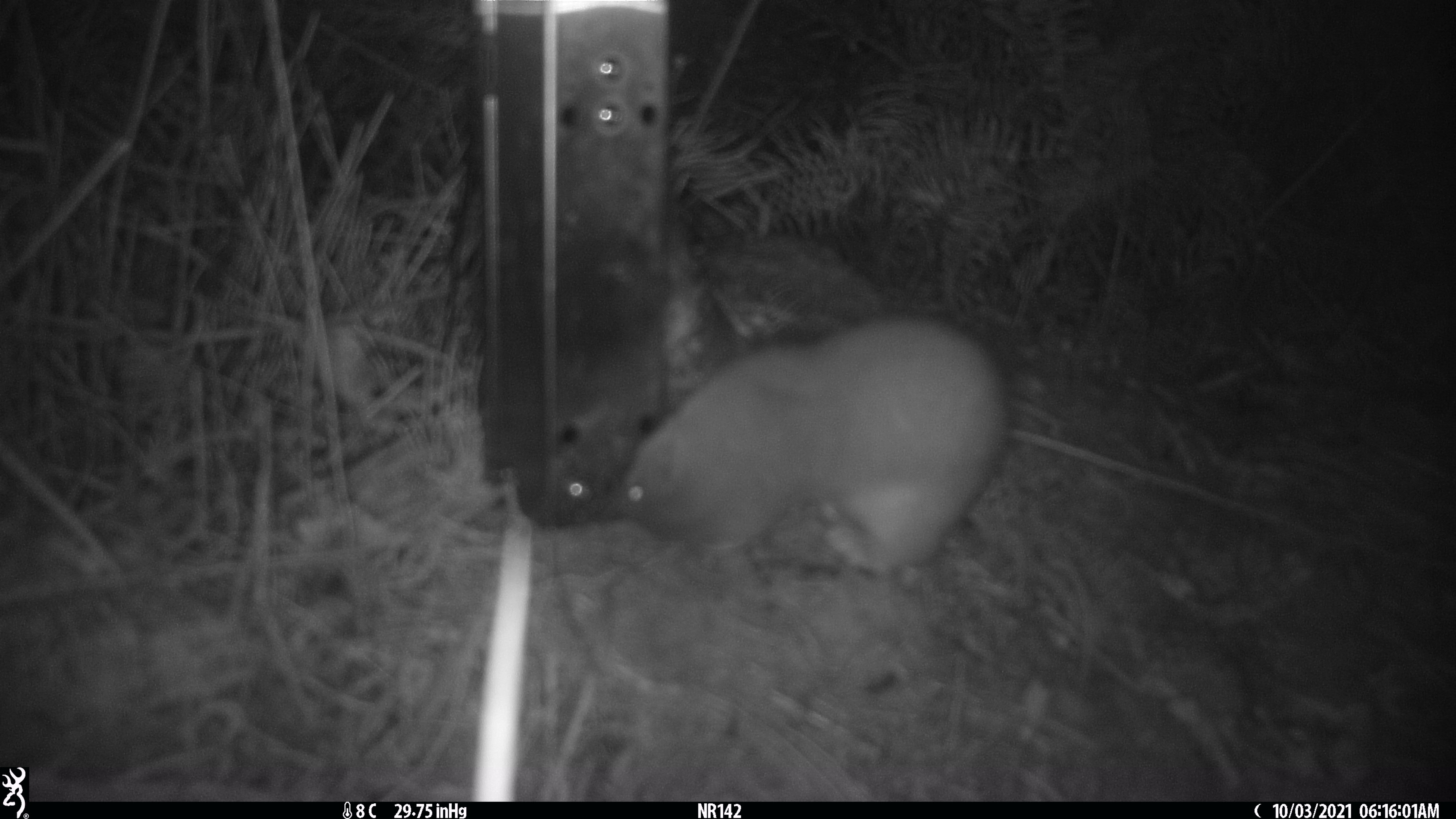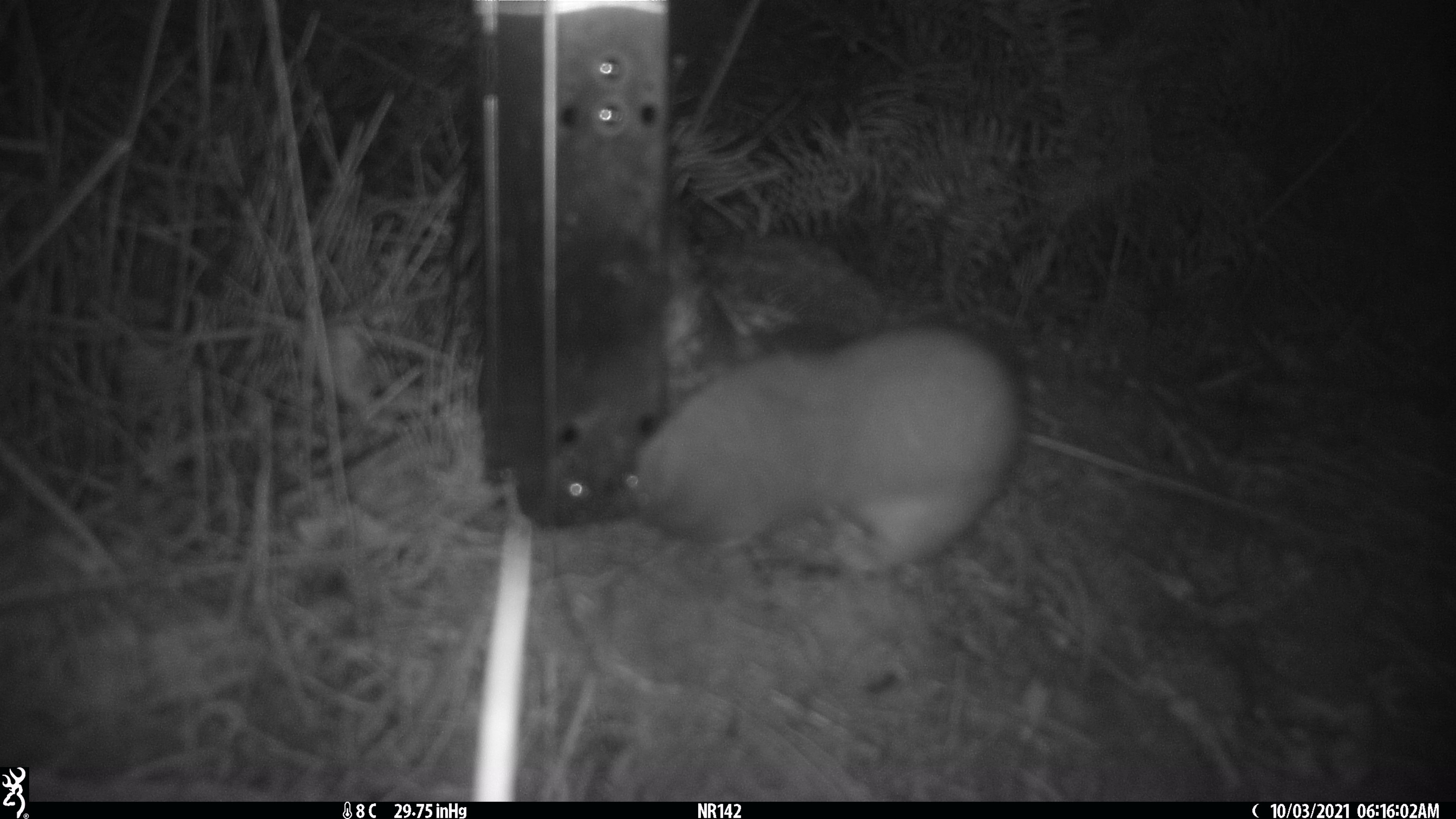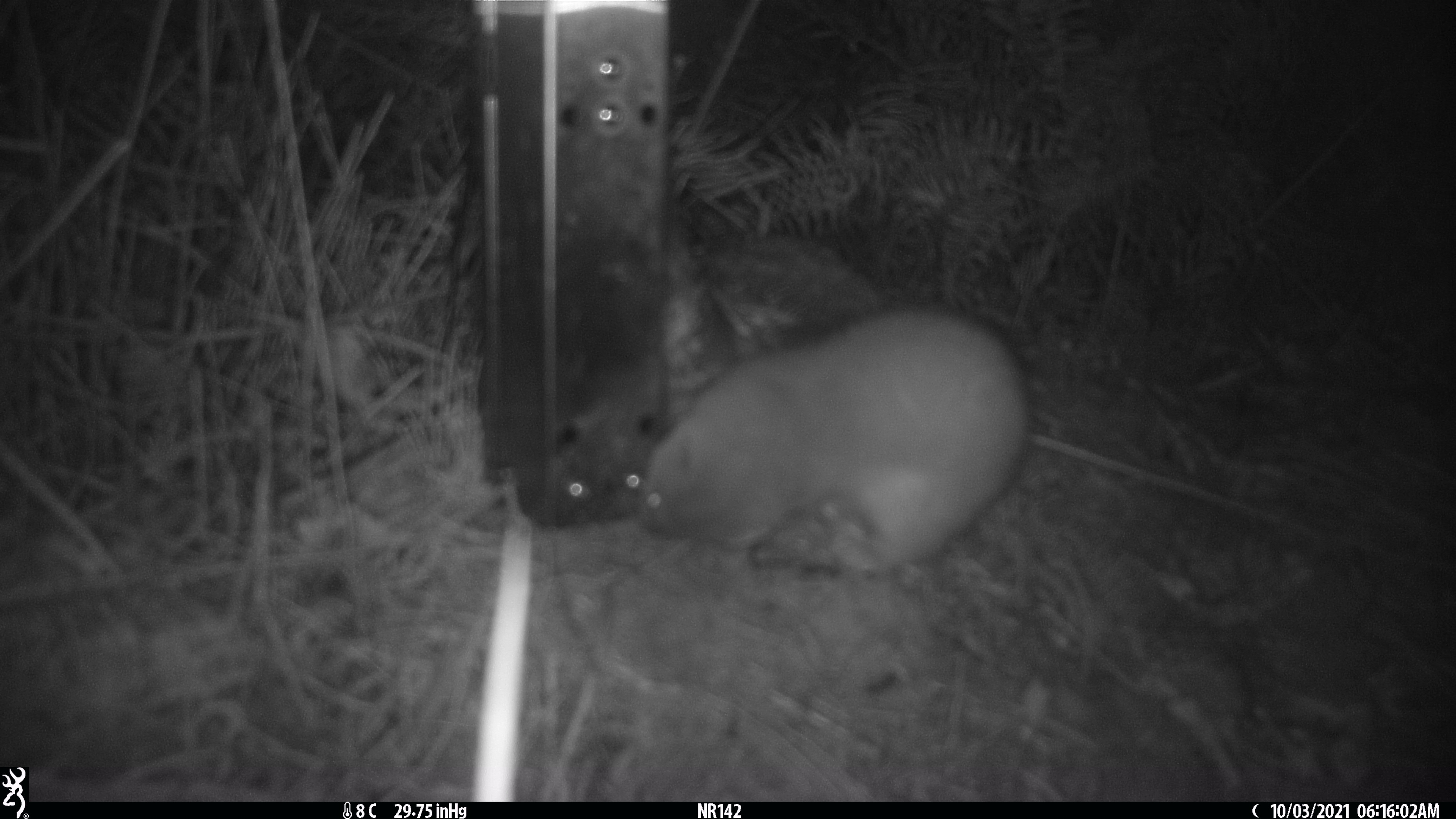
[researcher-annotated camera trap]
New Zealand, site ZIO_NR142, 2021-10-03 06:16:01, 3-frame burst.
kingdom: Animalia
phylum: Chordata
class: Mammalia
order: Carnivora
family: Mustelidae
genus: Mustela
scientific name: Mustela erminea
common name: stoat